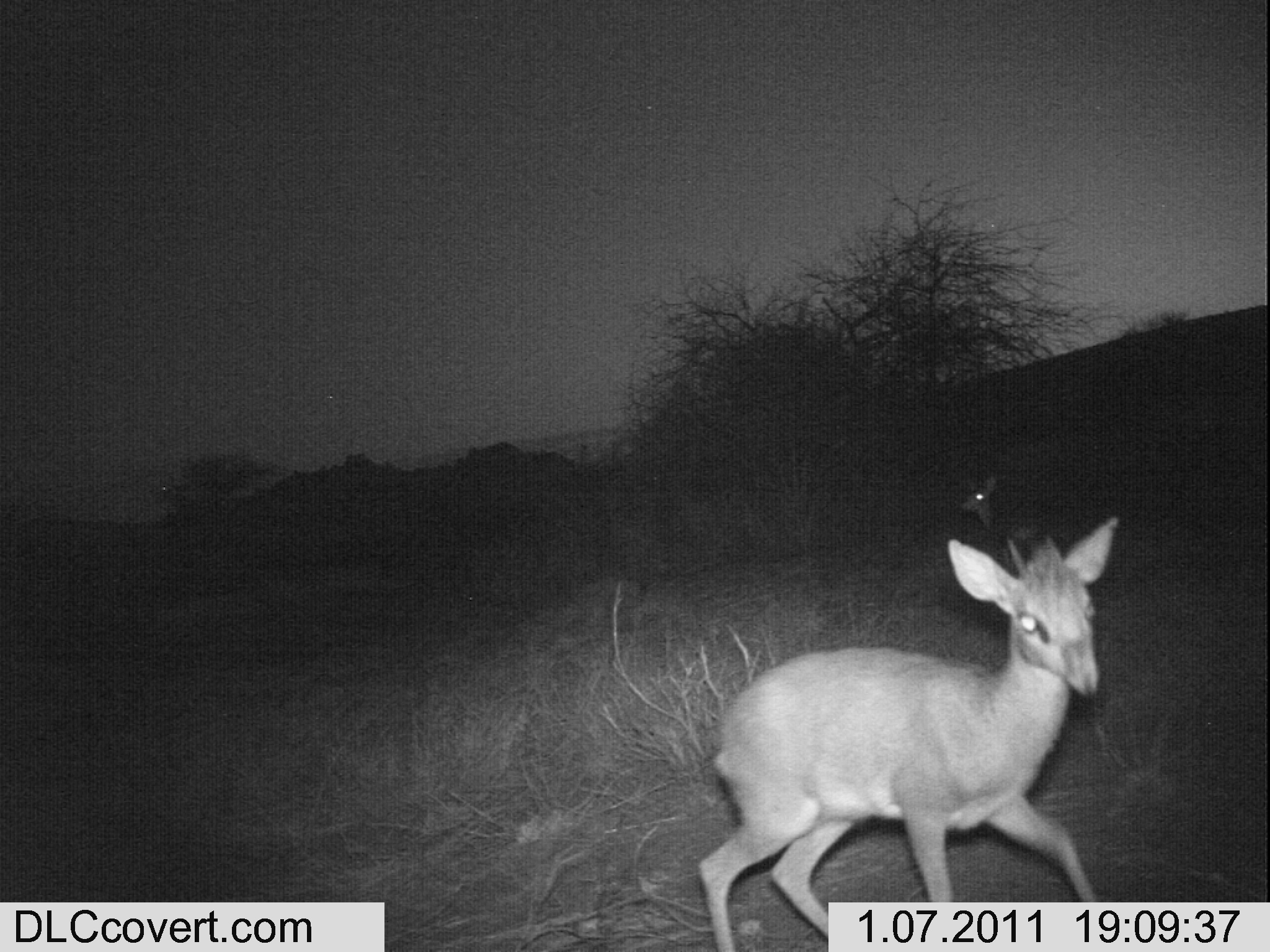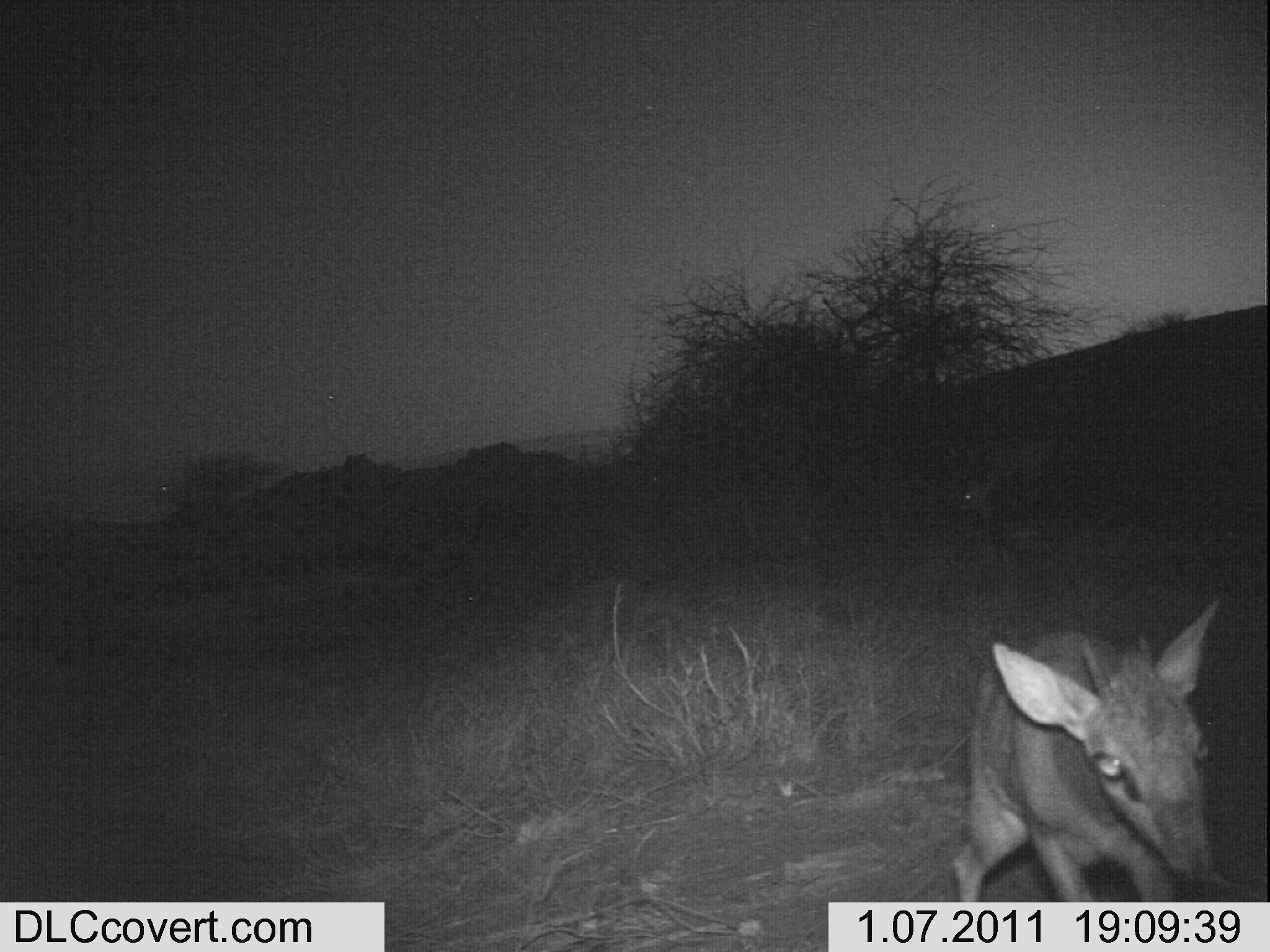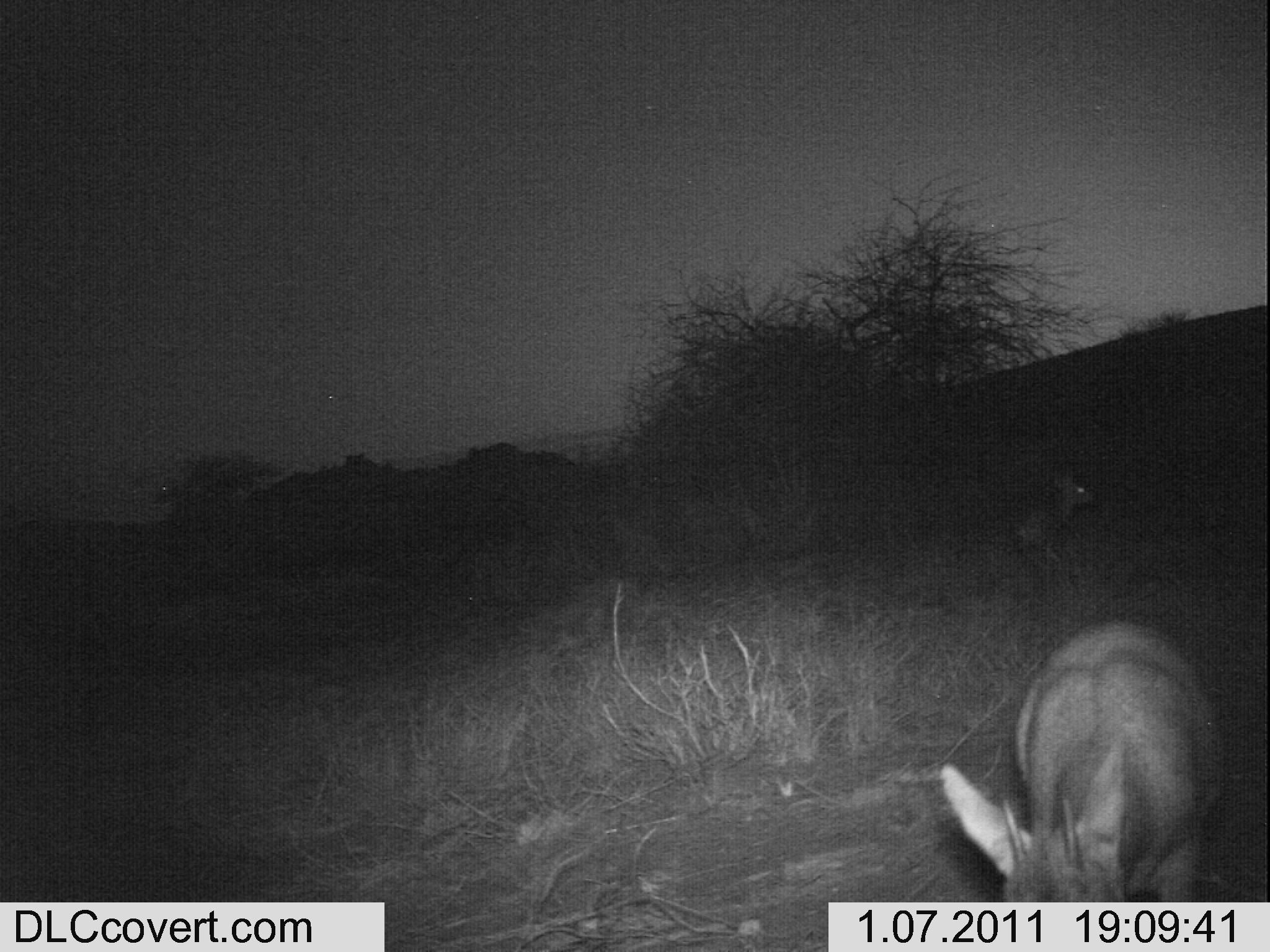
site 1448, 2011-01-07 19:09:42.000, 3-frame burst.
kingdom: Animalia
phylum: Chordata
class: Mammalia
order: Artiodactyla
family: Bovidae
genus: Madoqua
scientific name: Madoqua guentheri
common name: günther's dik-dik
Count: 2.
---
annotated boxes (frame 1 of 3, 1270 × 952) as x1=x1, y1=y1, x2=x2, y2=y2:
madoqua guentheri: x1=693, y1=511, x2=1121, y2=951; x1=953, y1=468, x2=1056, y2=570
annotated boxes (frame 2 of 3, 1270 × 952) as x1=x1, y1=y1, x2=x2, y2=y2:
madoqua guentheri: x1=948, y1=595, x2=1223, y2=901; x1=952, y1=471, x2=1061, y2=554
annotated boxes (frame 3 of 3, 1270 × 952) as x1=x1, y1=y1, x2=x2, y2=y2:
madoqua guentheri: x1=936, y1=613, x2=1229, y2=902; x1=1010, y1=472, x2=1094, y2=562